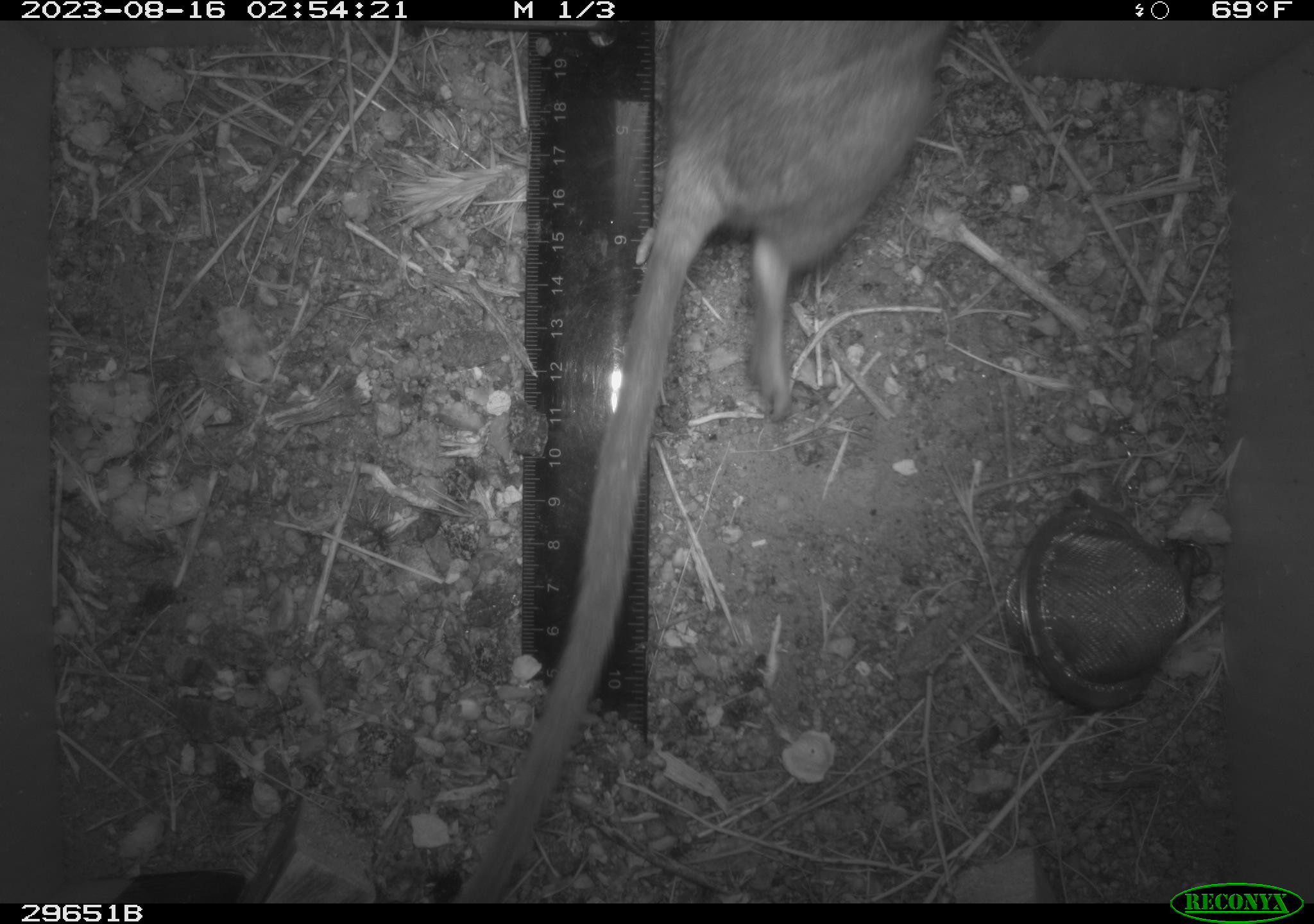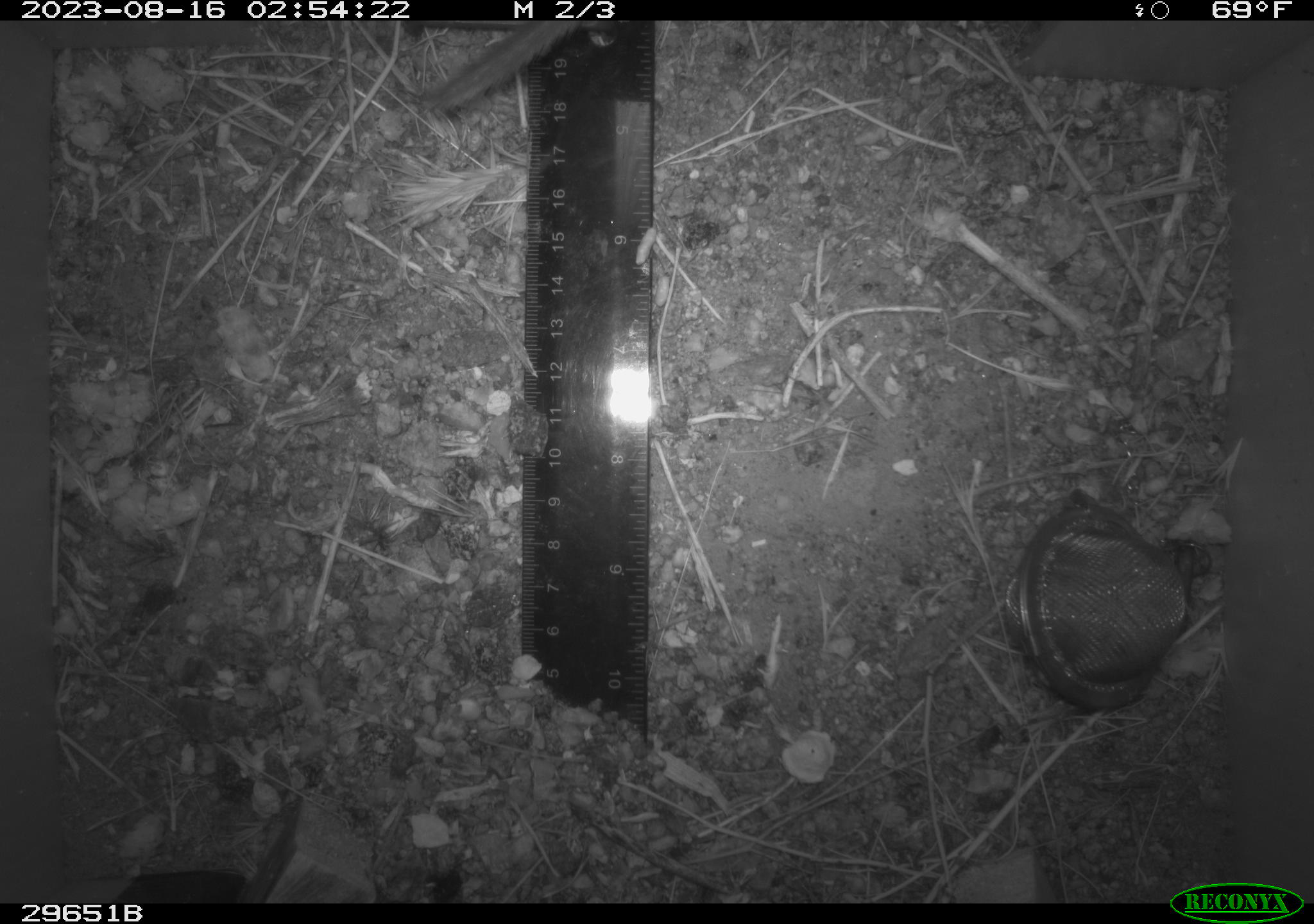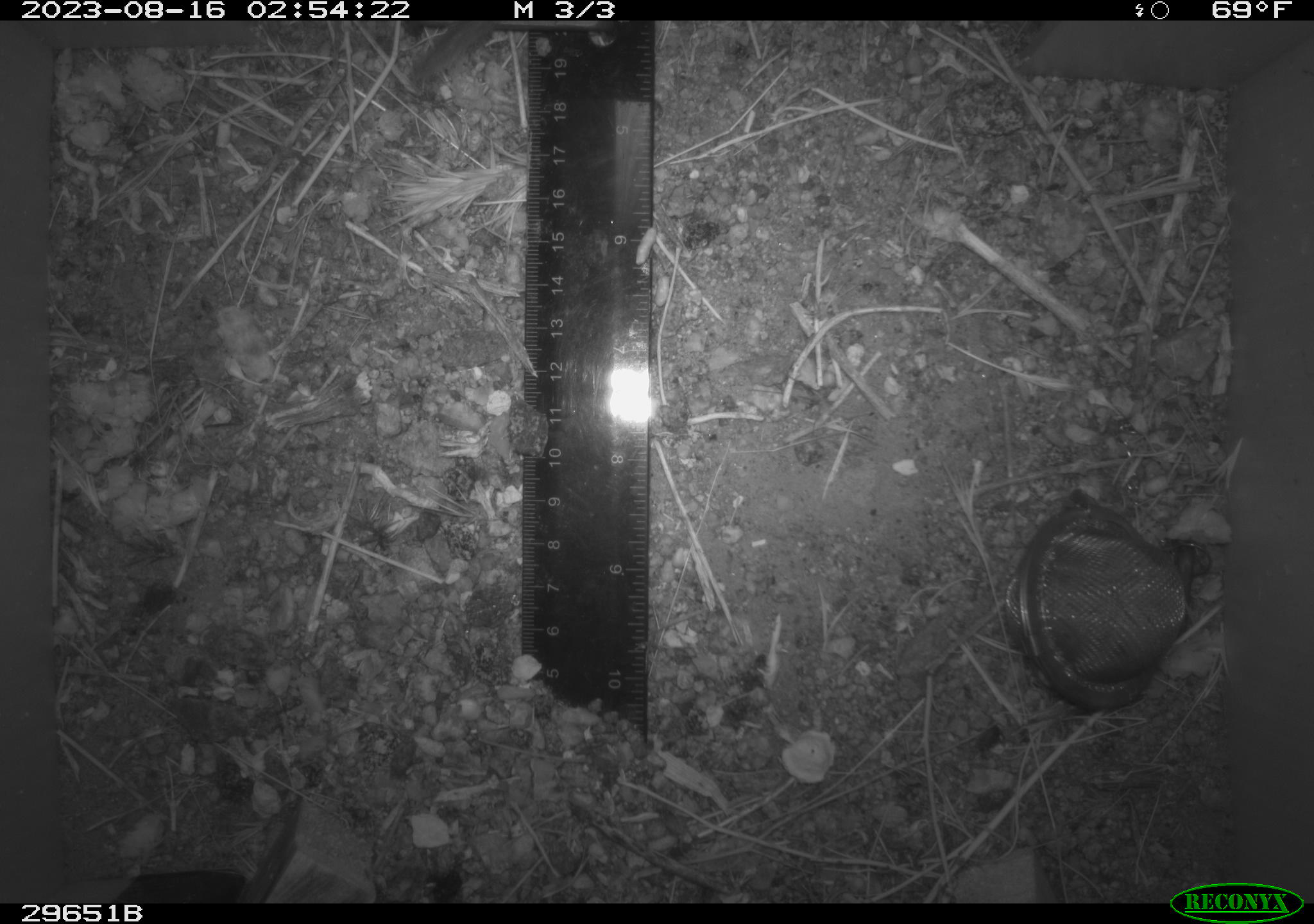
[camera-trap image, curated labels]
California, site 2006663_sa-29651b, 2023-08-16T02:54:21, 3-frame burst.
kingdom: Animalia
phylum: Chordata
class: Mammalia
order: Rodentia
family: Cricetidae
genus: Neotoma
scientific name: Neotoma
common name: pack rat or woodrat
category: neotoma species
Neotoma species (pack rat or woodrat) (Neotoma).